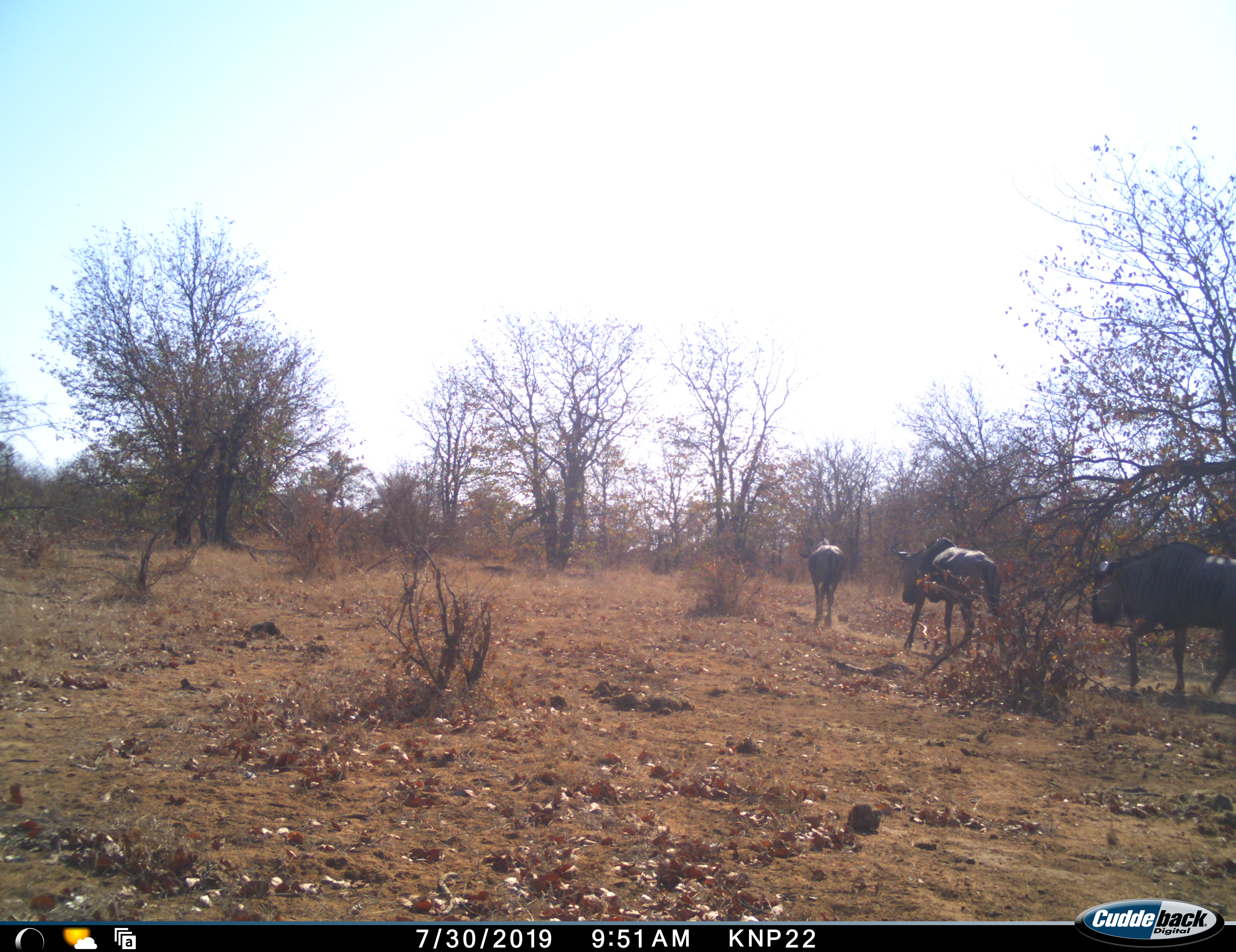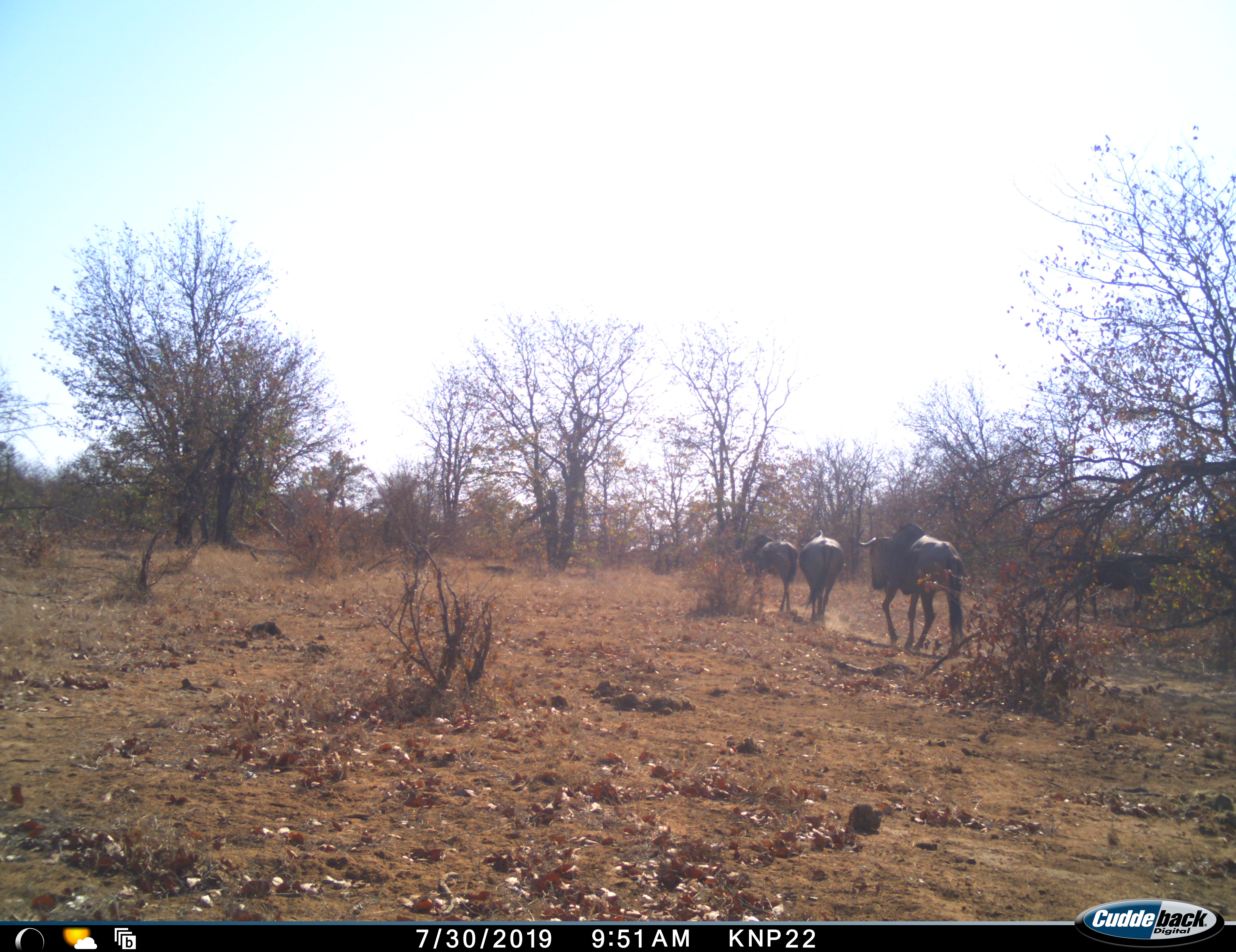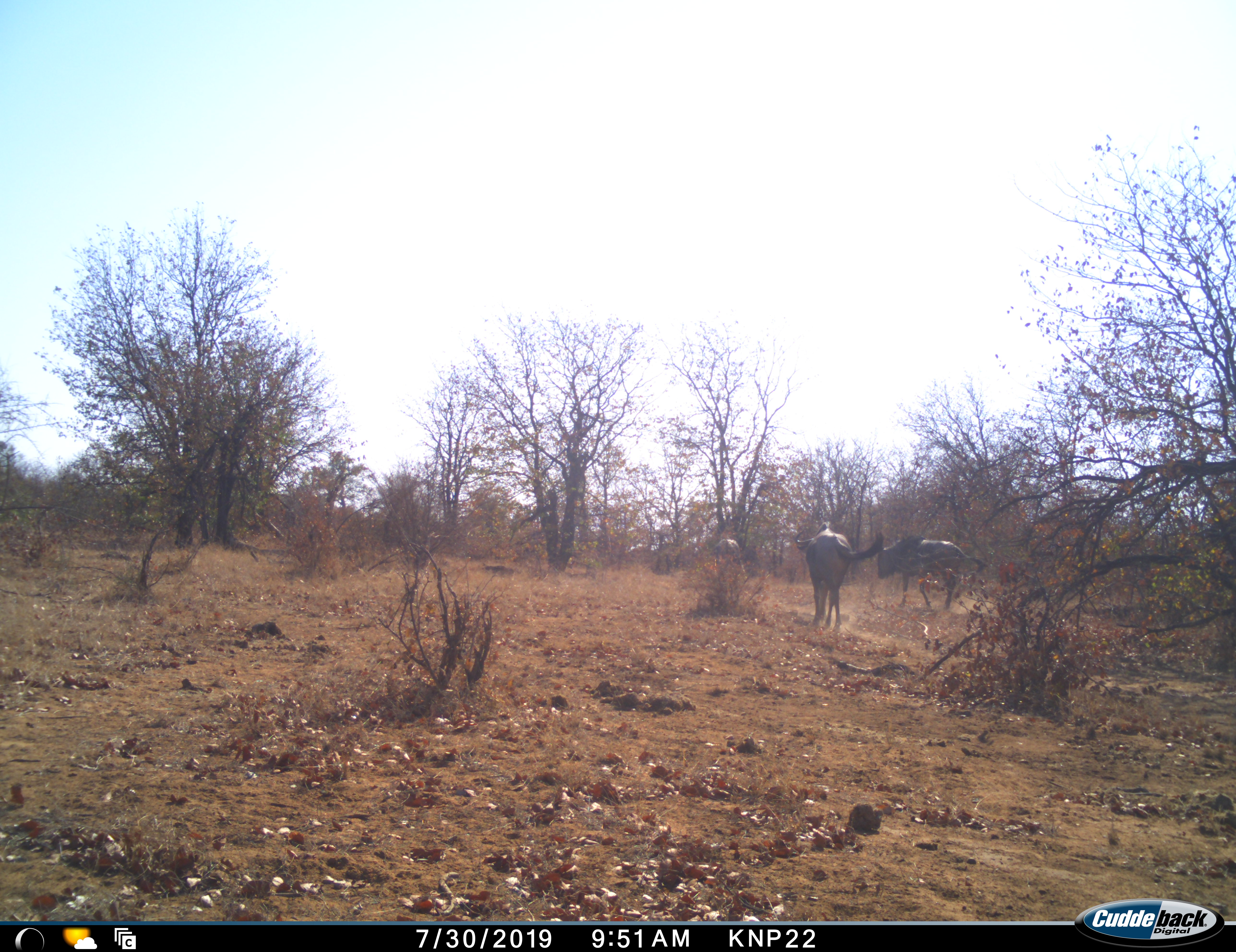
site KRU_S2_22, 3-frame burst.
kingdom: Animalia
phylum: Chordata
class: Mammalia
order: Artiodactyla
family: Bovidae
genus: Connochaetes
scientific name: Connochaetes taurinus taurinus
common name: blue wildebeest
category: wildebeestblue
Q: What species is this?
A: Wildebeestblue (blue wildebeest) (Connochaetes taurinus taurinus).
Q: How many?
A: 4.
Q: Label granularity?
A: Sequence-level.